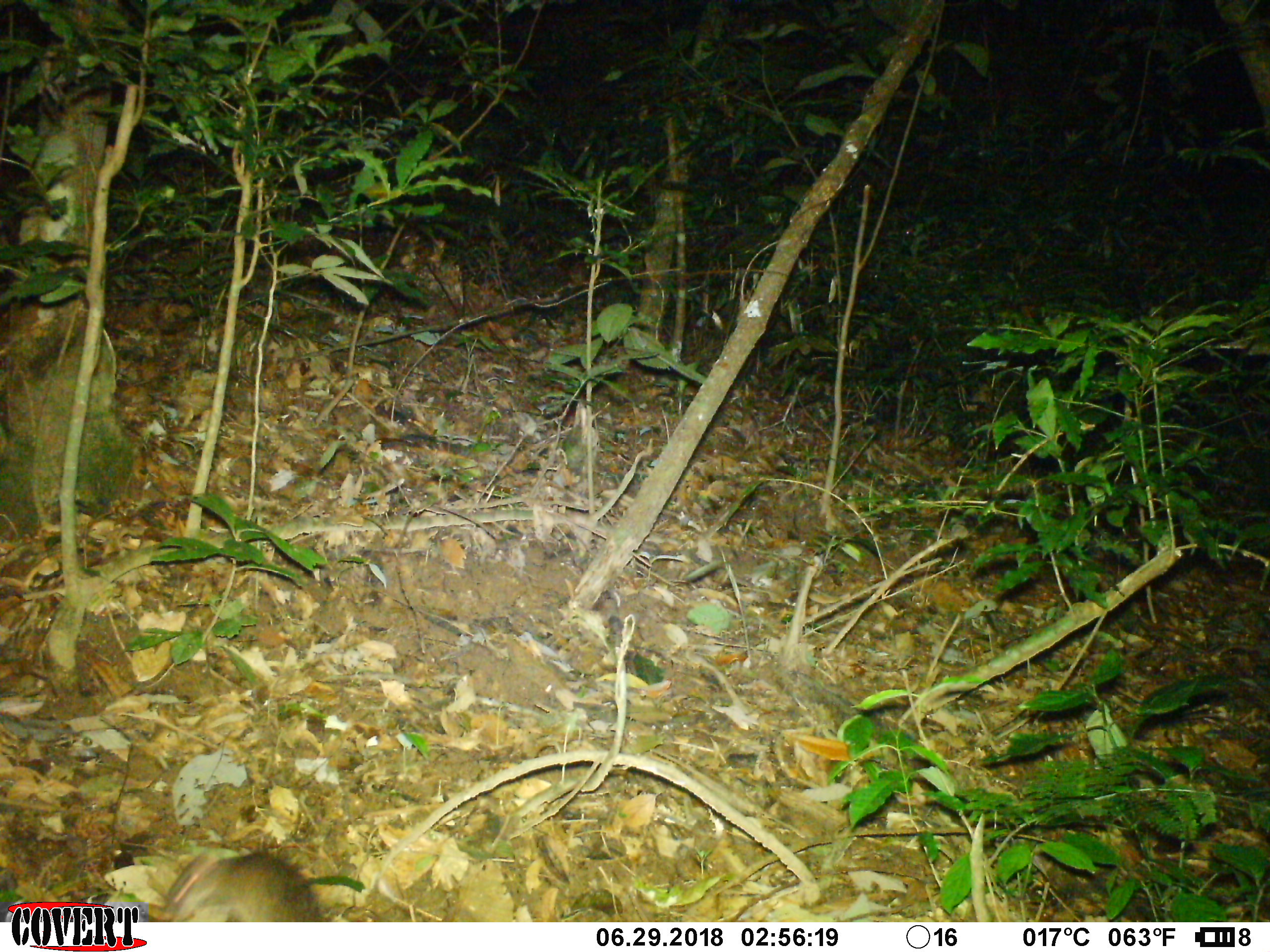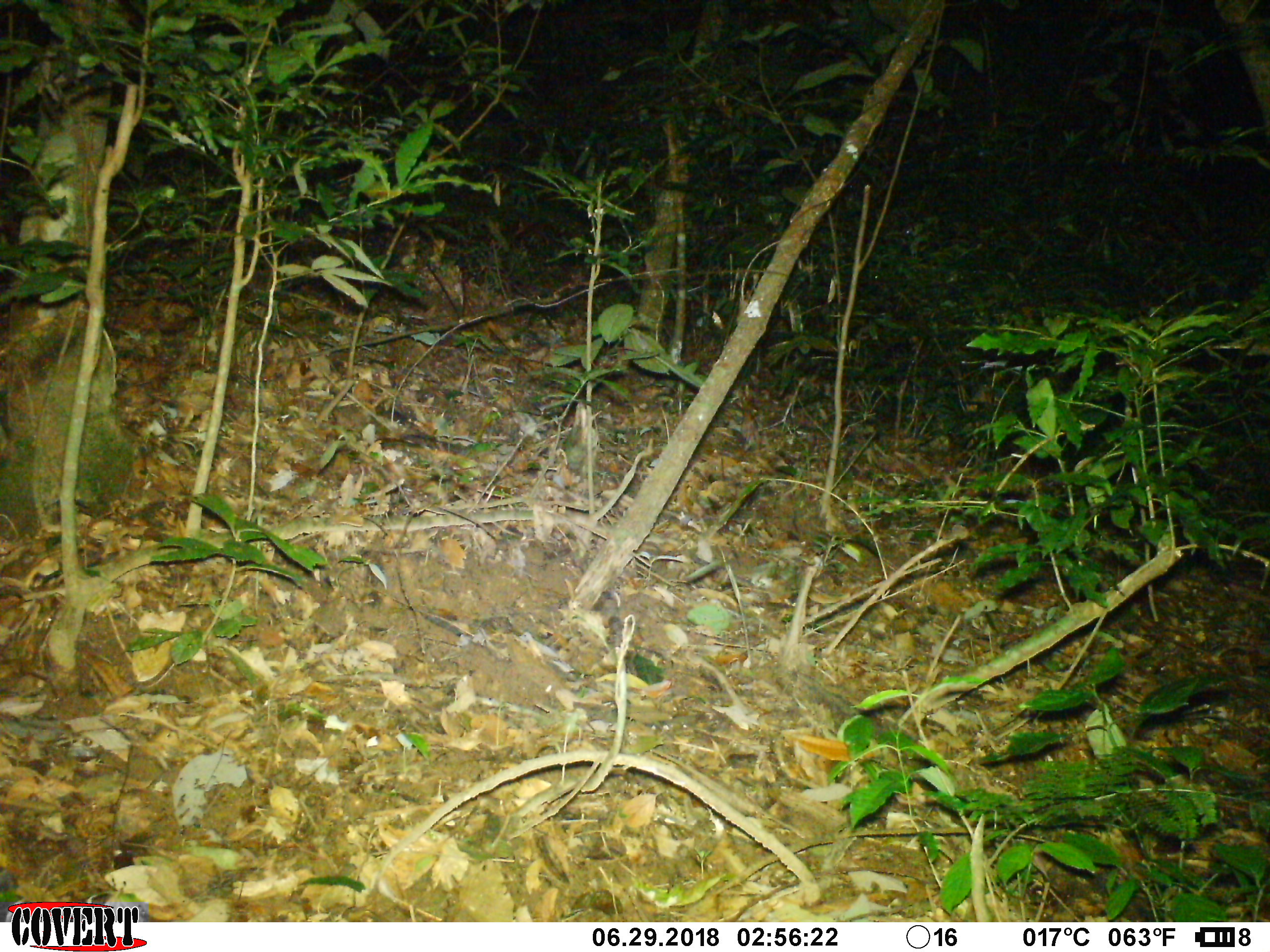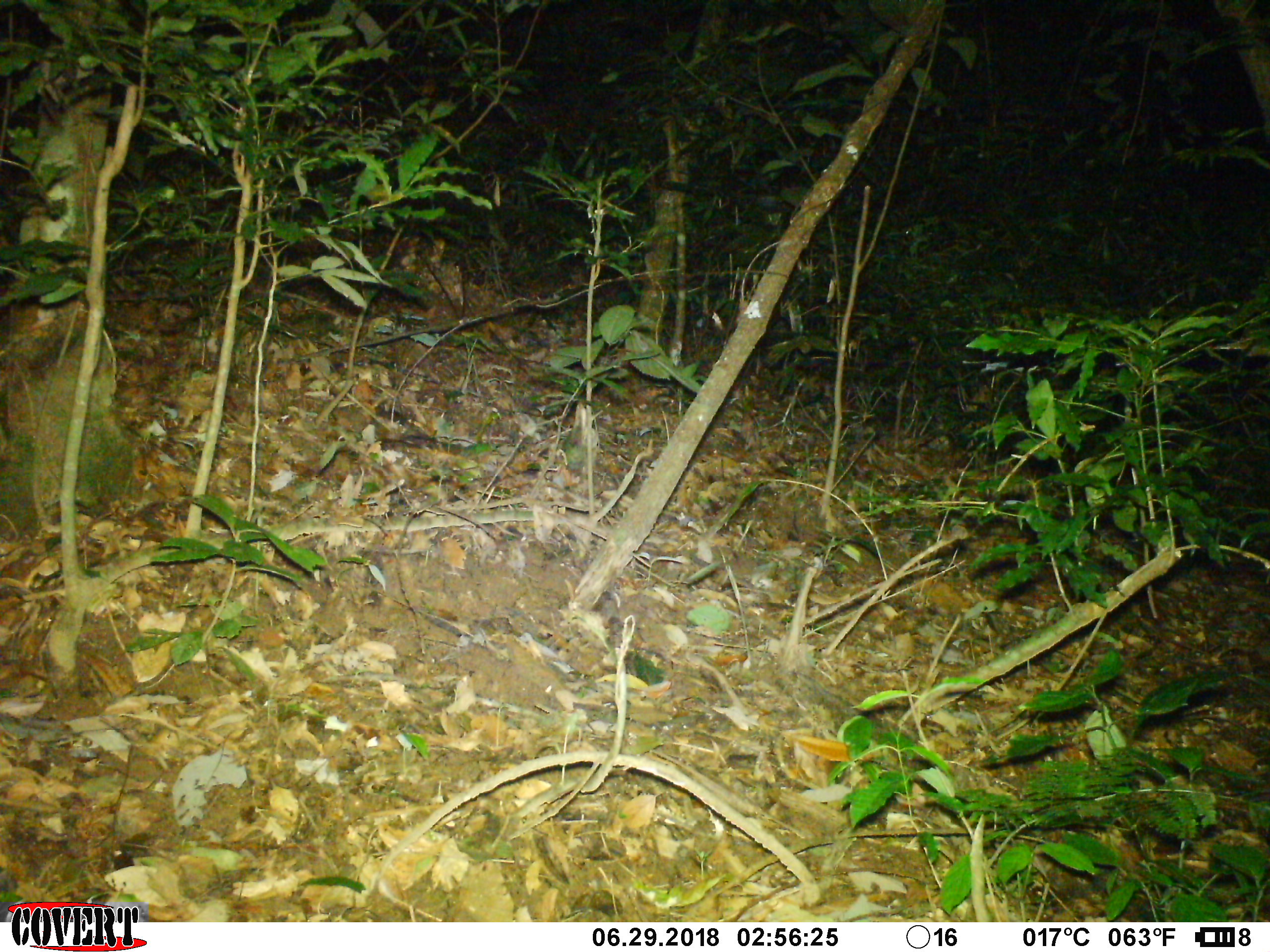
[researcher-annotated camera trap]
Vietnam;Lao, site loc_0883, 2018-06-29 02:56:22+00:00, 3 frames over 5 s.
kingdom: Animalia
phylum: Chordata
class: Mammalia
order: Rodentia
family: Muridae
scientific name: Muridae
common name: old-world mice and rats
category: unidentified murid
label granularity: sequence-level